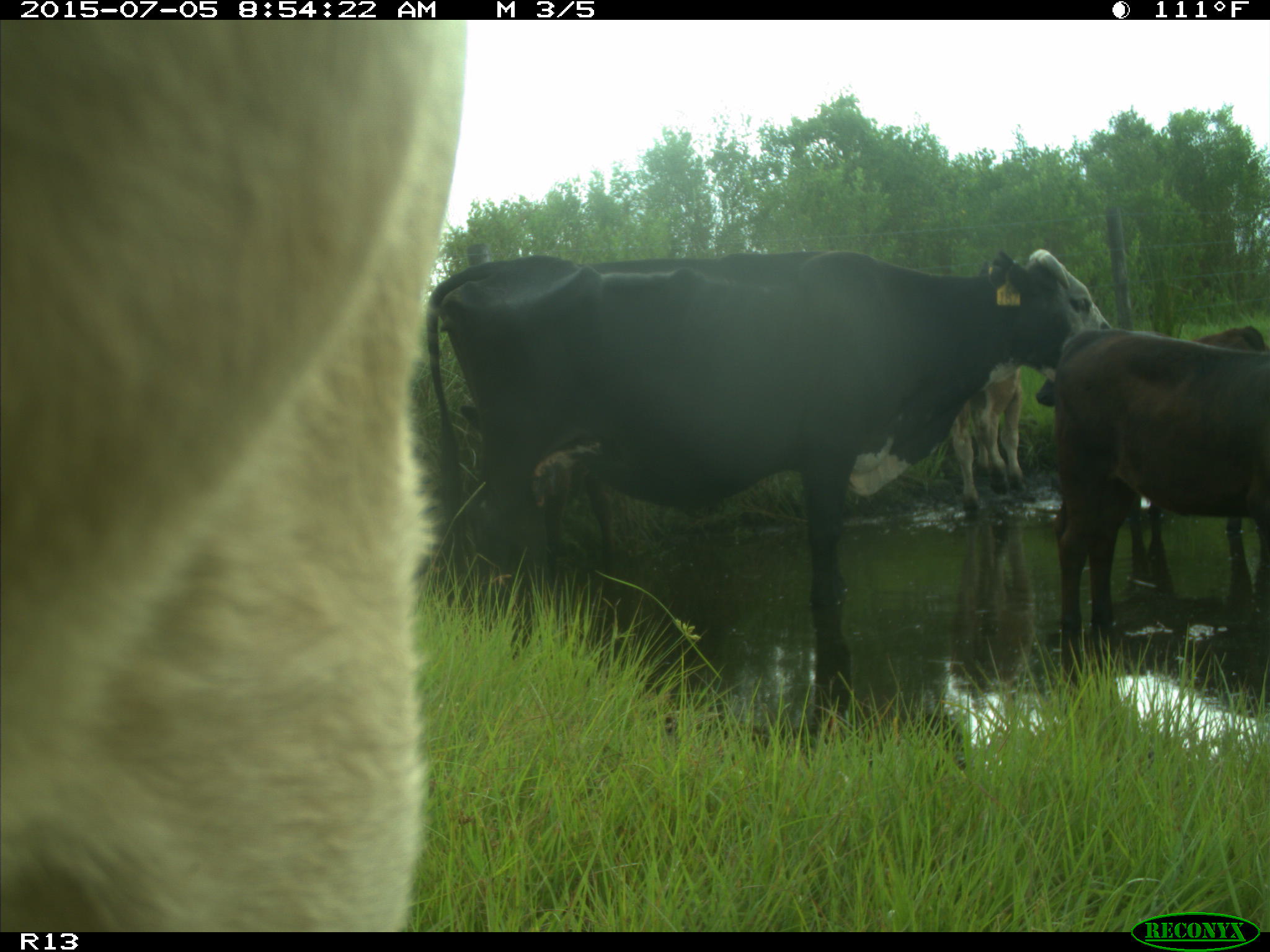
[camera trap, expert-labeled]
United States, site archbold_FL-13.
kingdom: Animalia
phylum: Chordata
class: Mammalia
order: Artiodactyla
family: Bovidae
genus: Bos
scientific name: Bos taurus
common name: domestic cow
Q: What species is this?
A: Bos taurus (domestic cow).